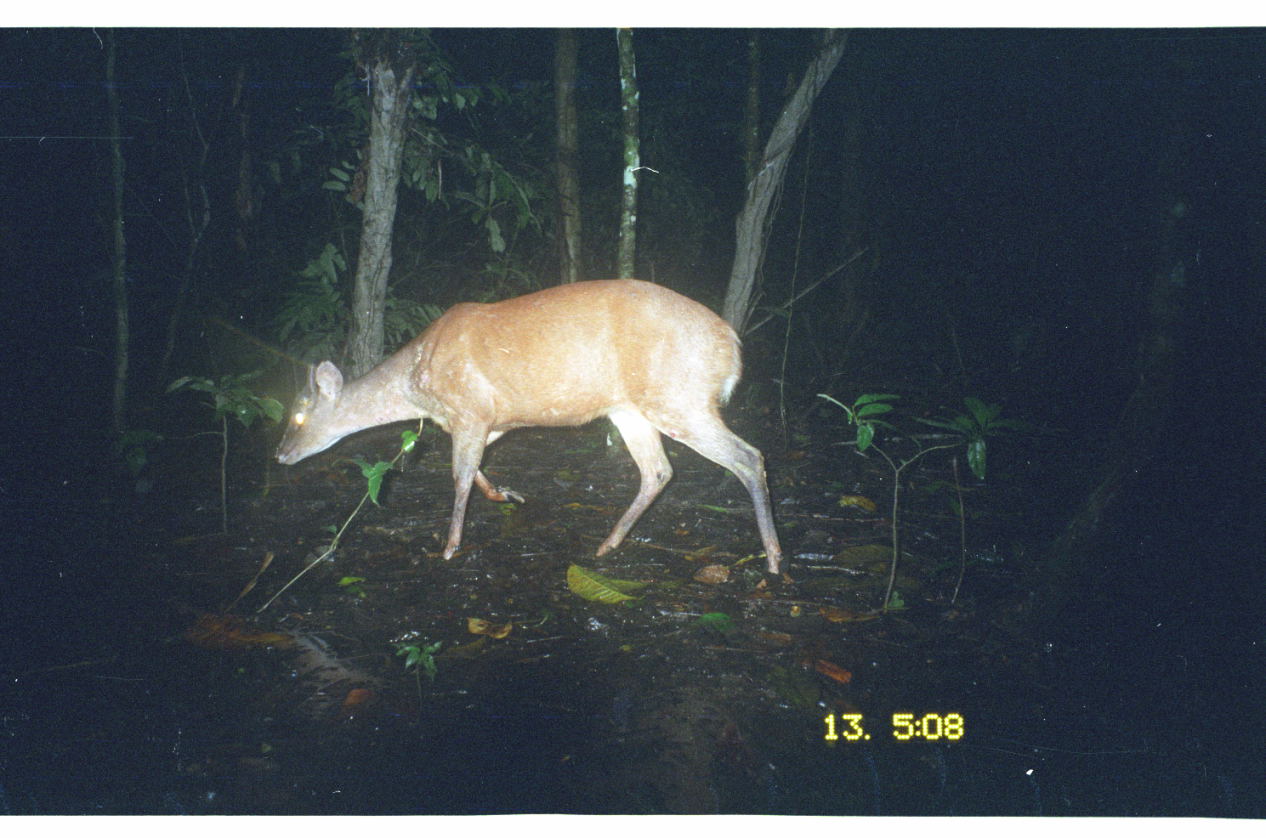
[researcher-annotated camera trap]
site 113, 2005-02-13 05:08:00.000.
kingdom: Animalia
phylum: Chordata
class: Mammalia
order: Artiodactyla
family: Cervidae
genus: Mazama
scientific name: Mazama americana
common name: red brocket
Mazama americana (red brocket).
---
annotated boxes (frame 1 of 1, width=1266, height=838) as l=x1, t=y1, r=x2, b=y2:
mazama americana: l=272, t=277, r=784, b=582